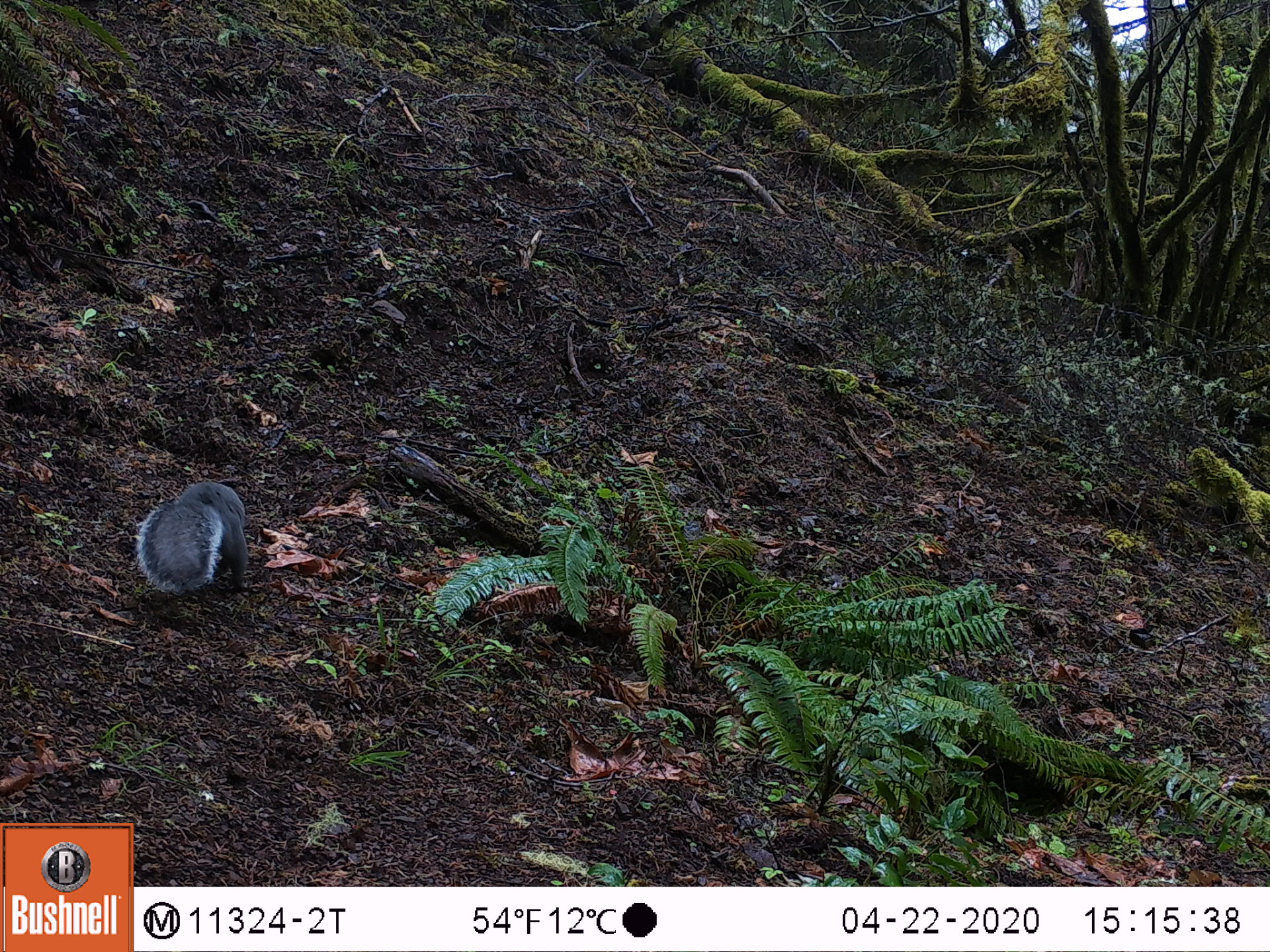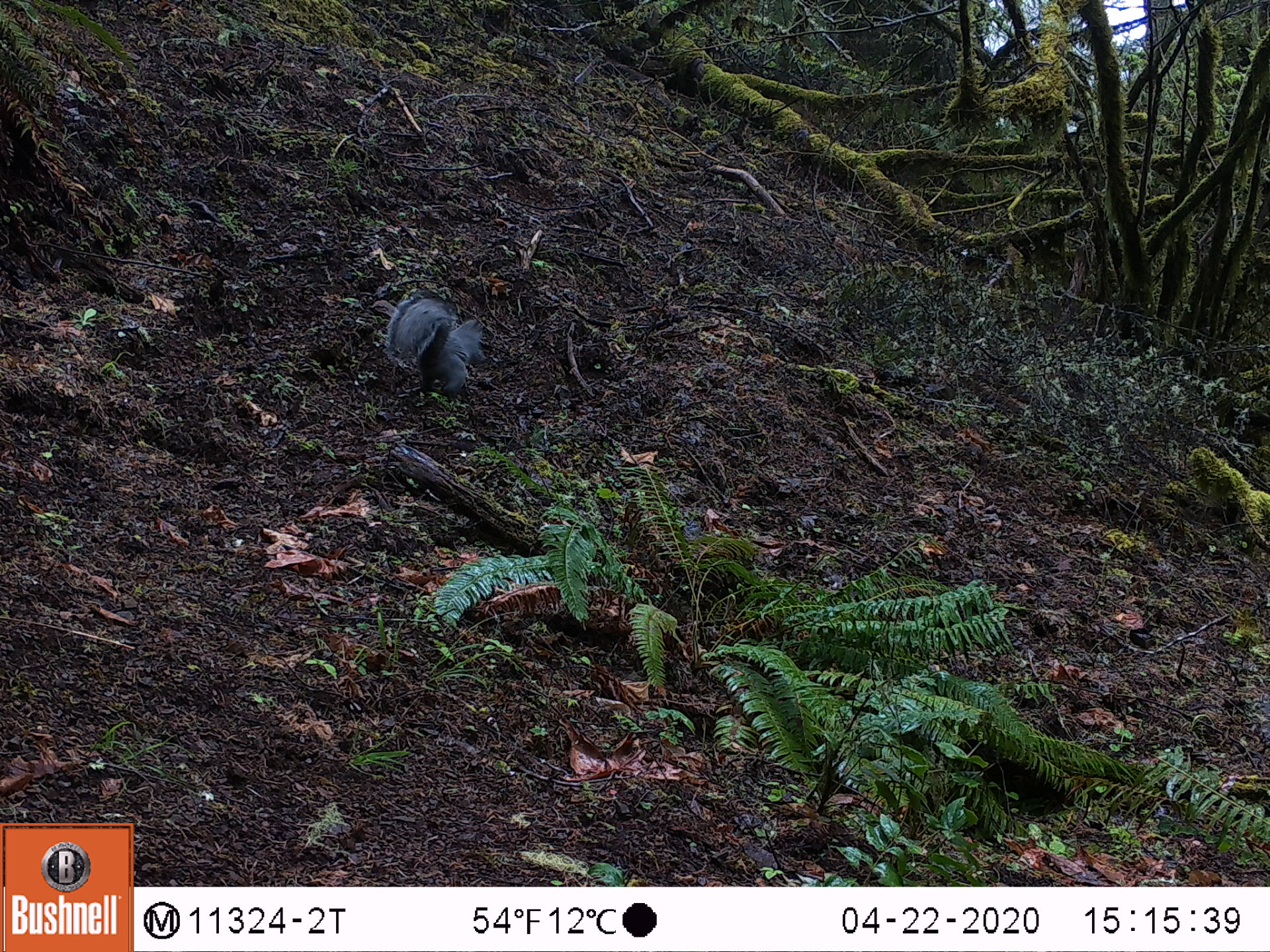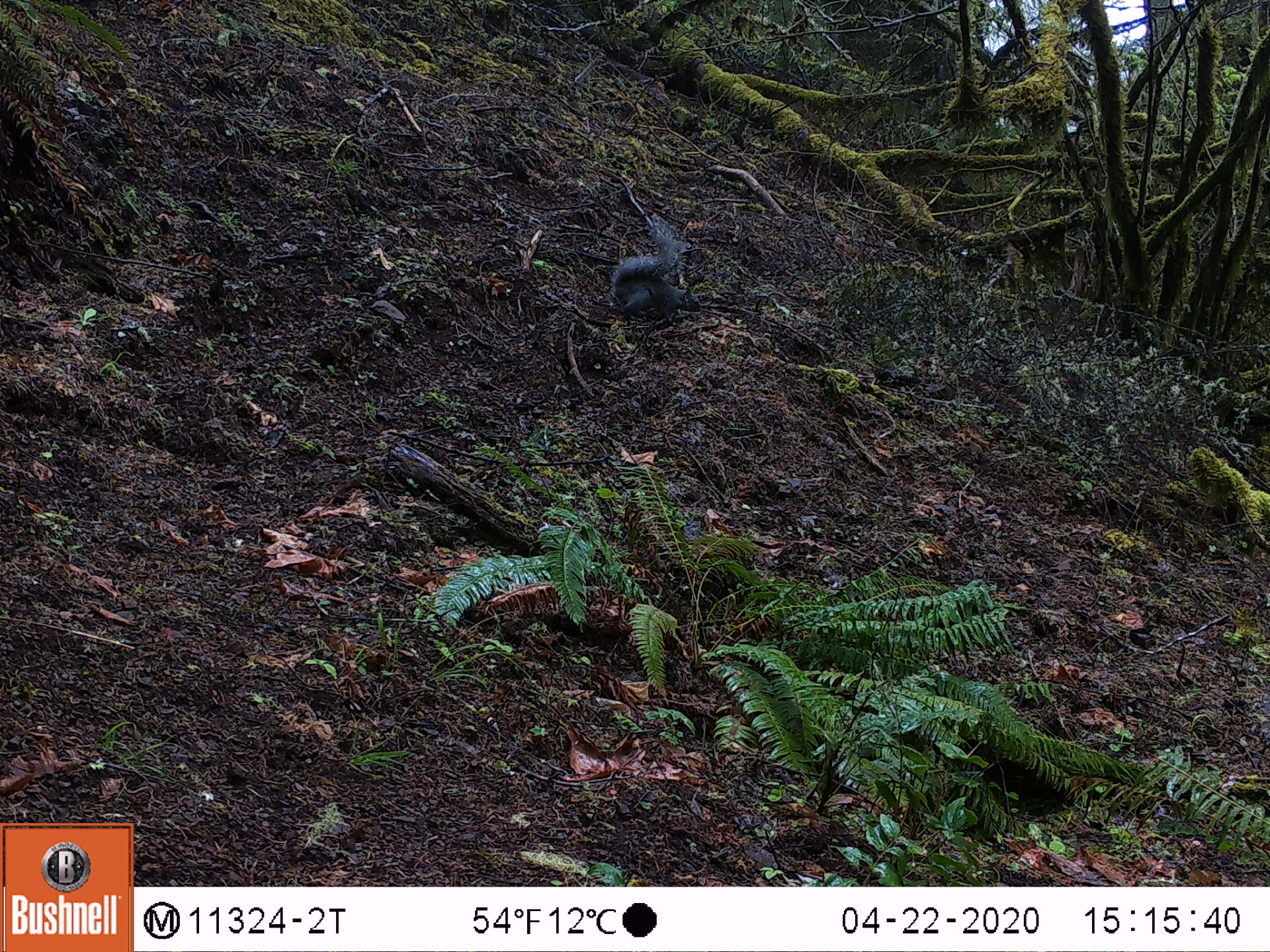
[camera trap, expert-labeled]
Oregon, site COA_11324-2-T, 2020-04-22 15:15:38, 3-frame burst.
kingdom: Animalia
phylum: Chordata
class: Mammalia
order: Rodentia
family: Sciuridae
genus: Sciurus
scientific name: Sciurus griseus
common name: western gray squirrel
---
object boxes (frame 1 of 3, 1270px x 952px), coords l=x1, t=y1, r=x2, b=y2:
western gray squirrel: l=131, t=472, r=252, b=600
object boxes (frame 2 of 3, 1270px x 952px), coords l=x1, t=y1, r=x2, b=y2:
western gray squirrel: l=380, t=285, r=490, b=404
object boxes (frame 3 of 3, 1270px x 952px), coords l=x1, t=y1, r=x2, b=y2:
western gray squirrel: l=605, t=209, r=693, b=317